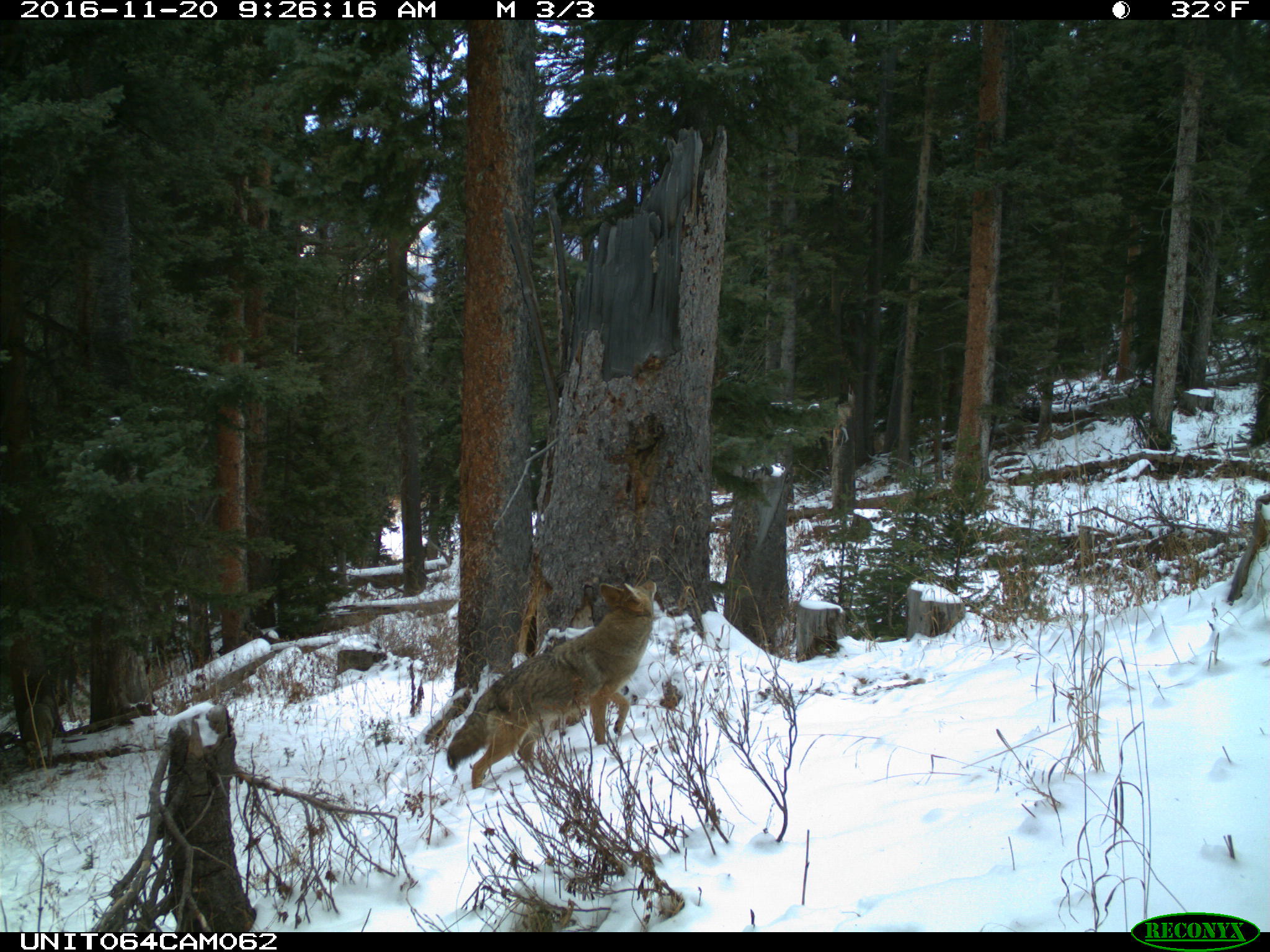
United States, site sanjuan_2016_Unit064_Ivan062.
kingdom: Animalia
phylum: Chordata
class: Mammalia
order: Carnivora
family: Canidae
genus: Canis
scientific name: Canis latrans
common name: coyote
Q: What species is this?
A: Canis latrans (coyote).